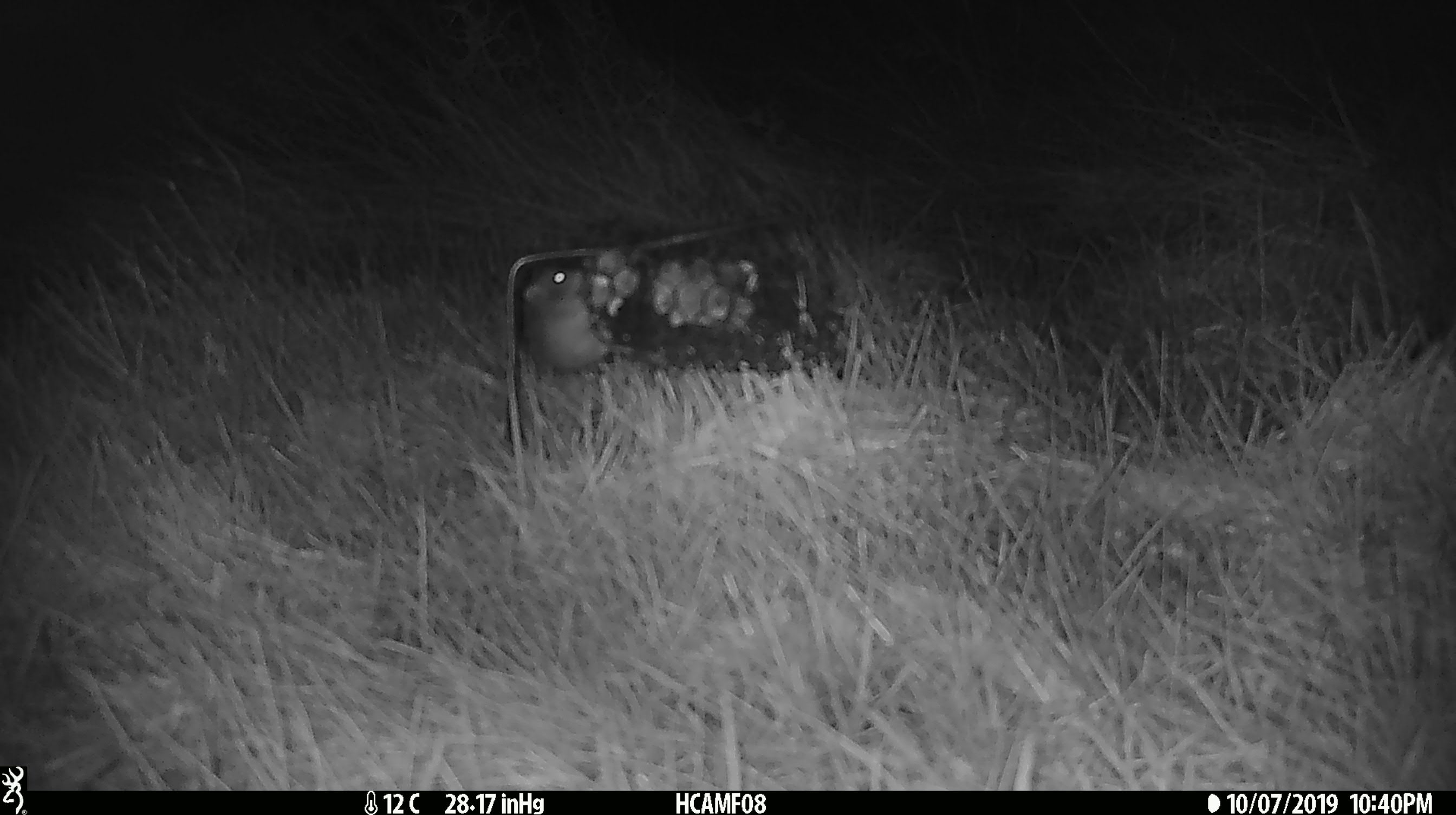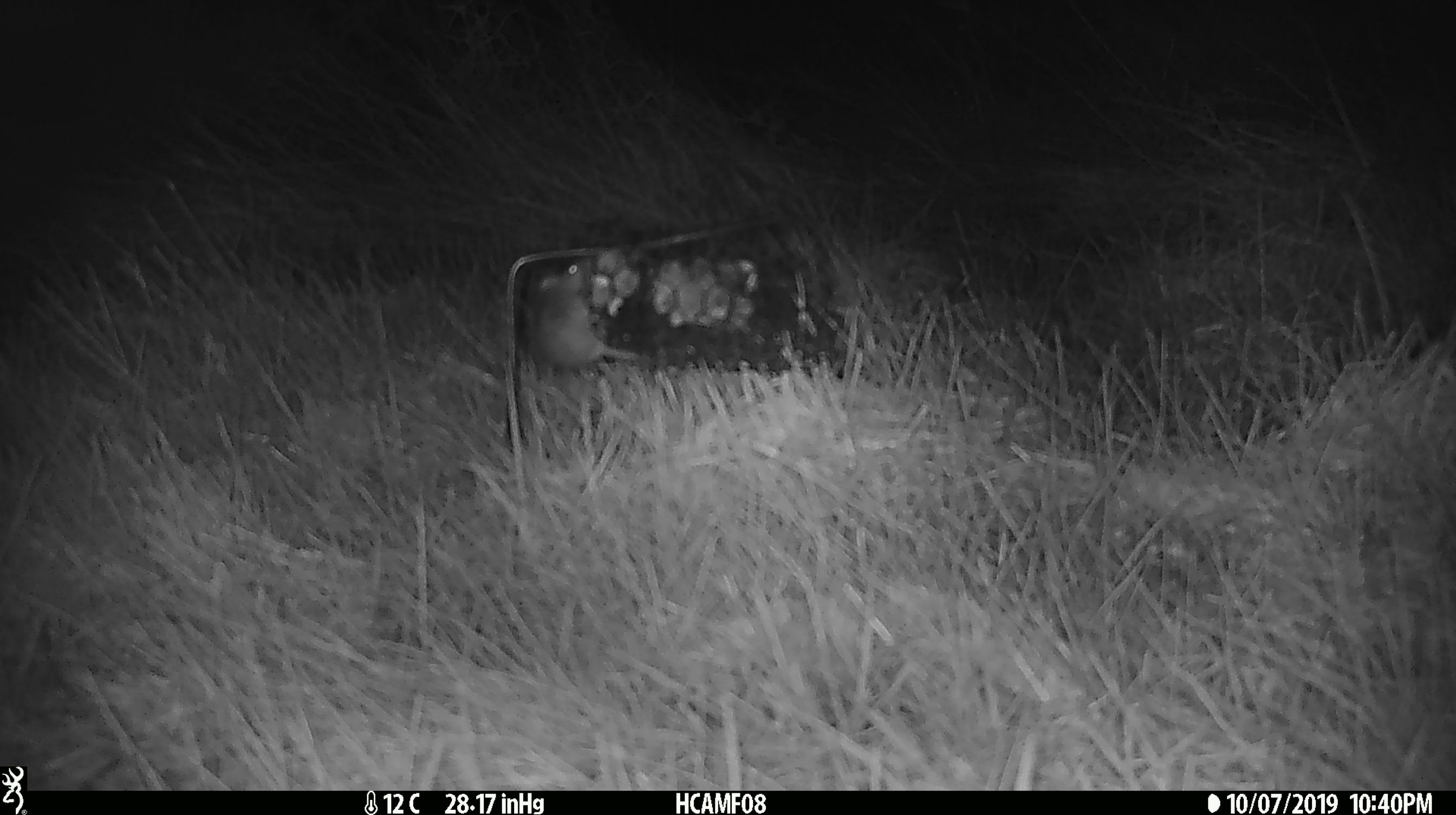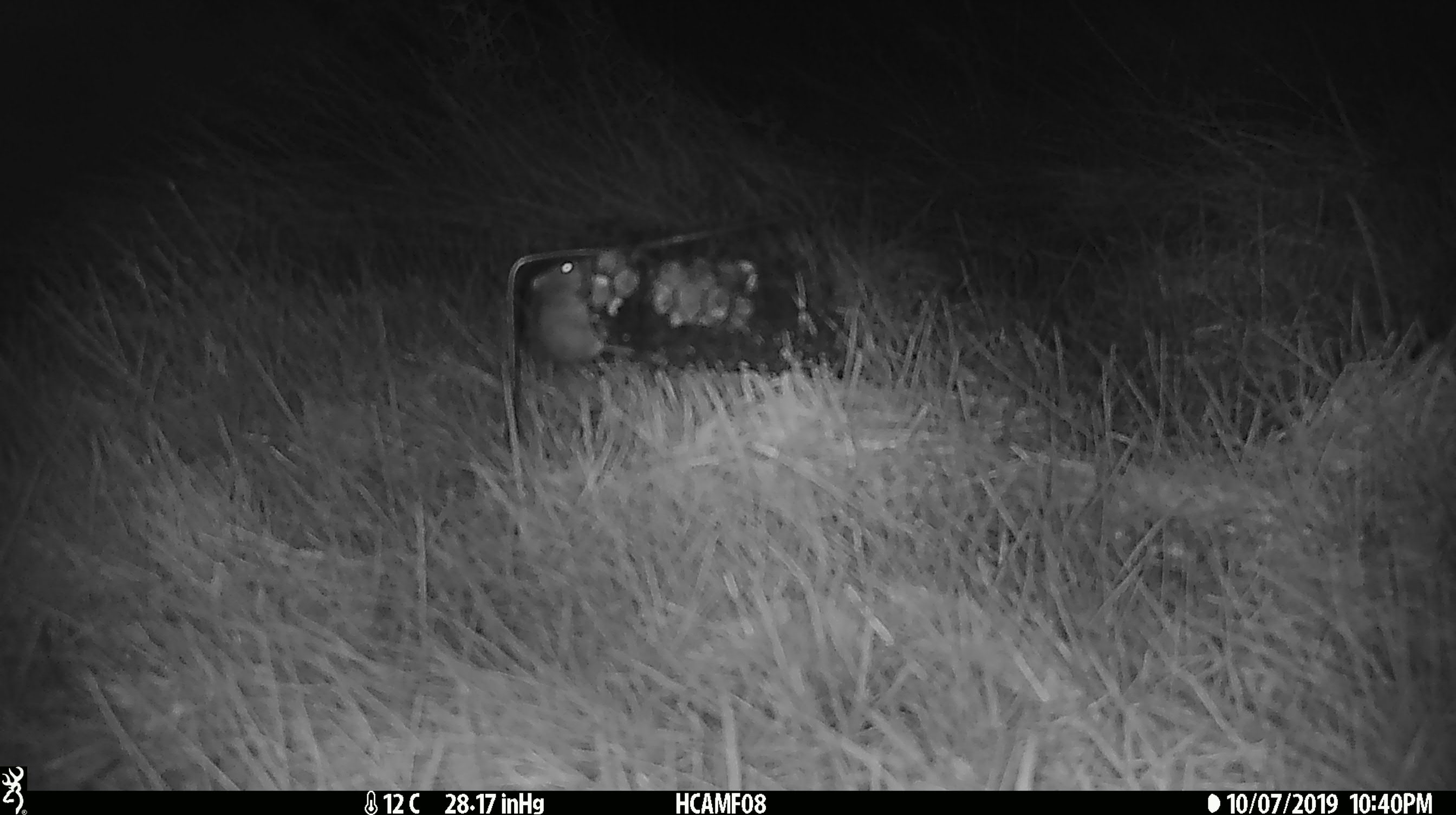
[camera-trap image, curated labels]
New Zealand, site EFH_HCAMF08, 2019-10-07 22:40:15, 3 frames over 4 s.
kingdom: Animalia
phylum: Chordata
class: Mammalia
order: Rodentia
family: Muridae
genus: Mus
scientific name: Mus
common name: mouse